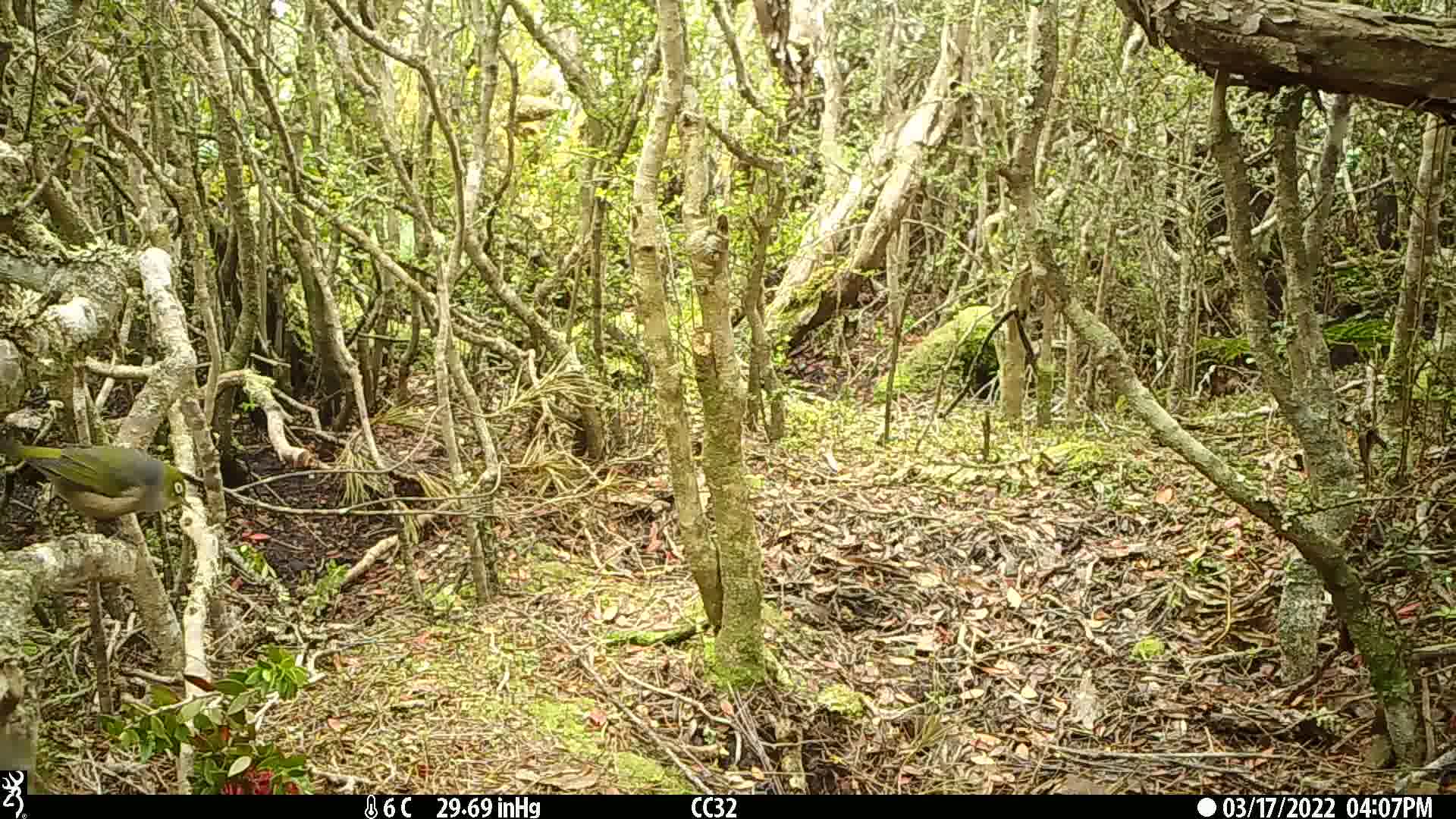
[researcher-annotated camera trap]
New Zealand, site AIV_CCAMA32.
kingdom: Animalia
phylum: Chordata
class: Aves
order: Passeriformes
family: Zosteropidae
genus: Zosterops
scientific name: Zosterops lateralis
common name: silvereye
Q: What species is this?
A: Silvereye (Zosterops lateralis).